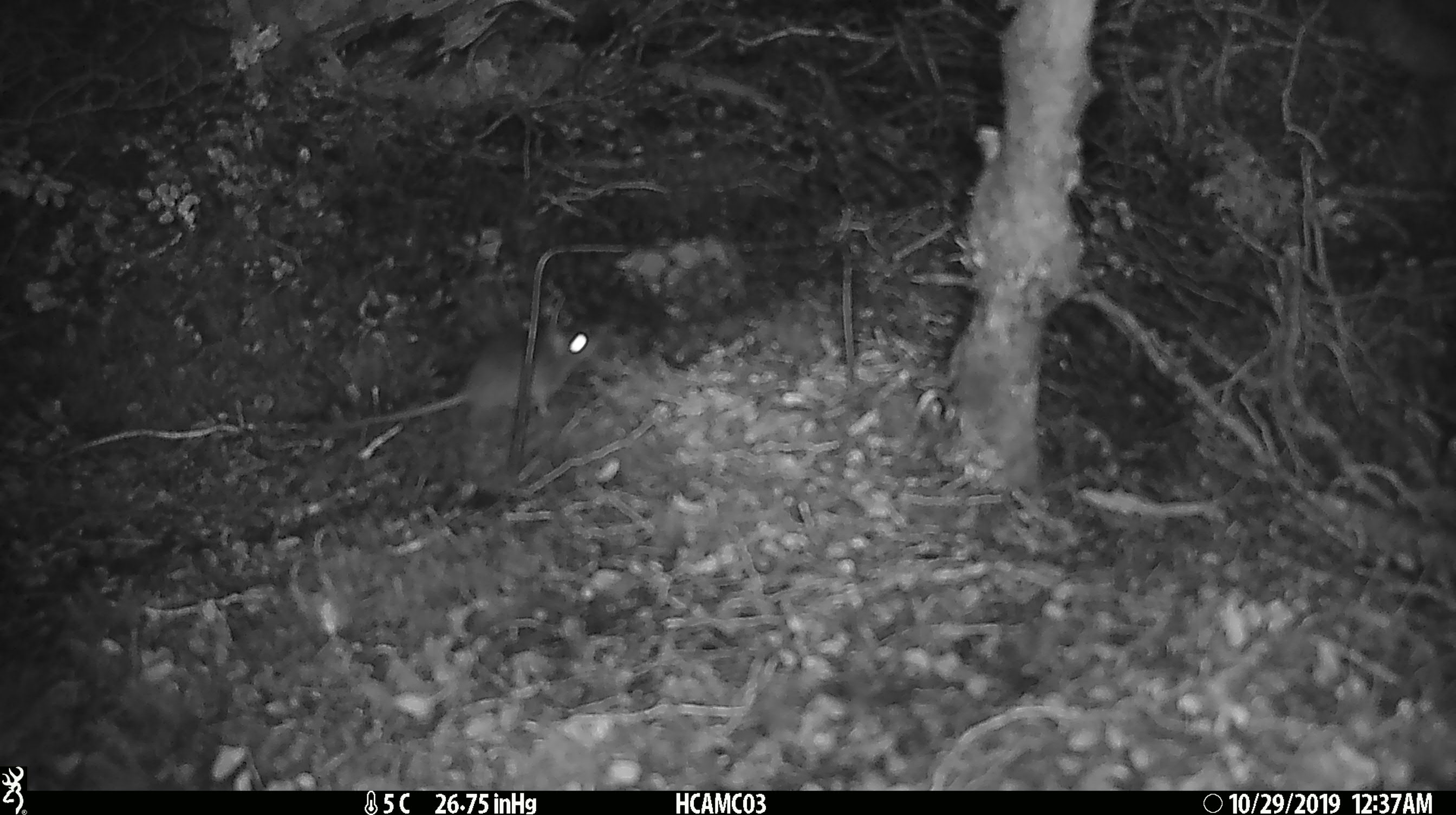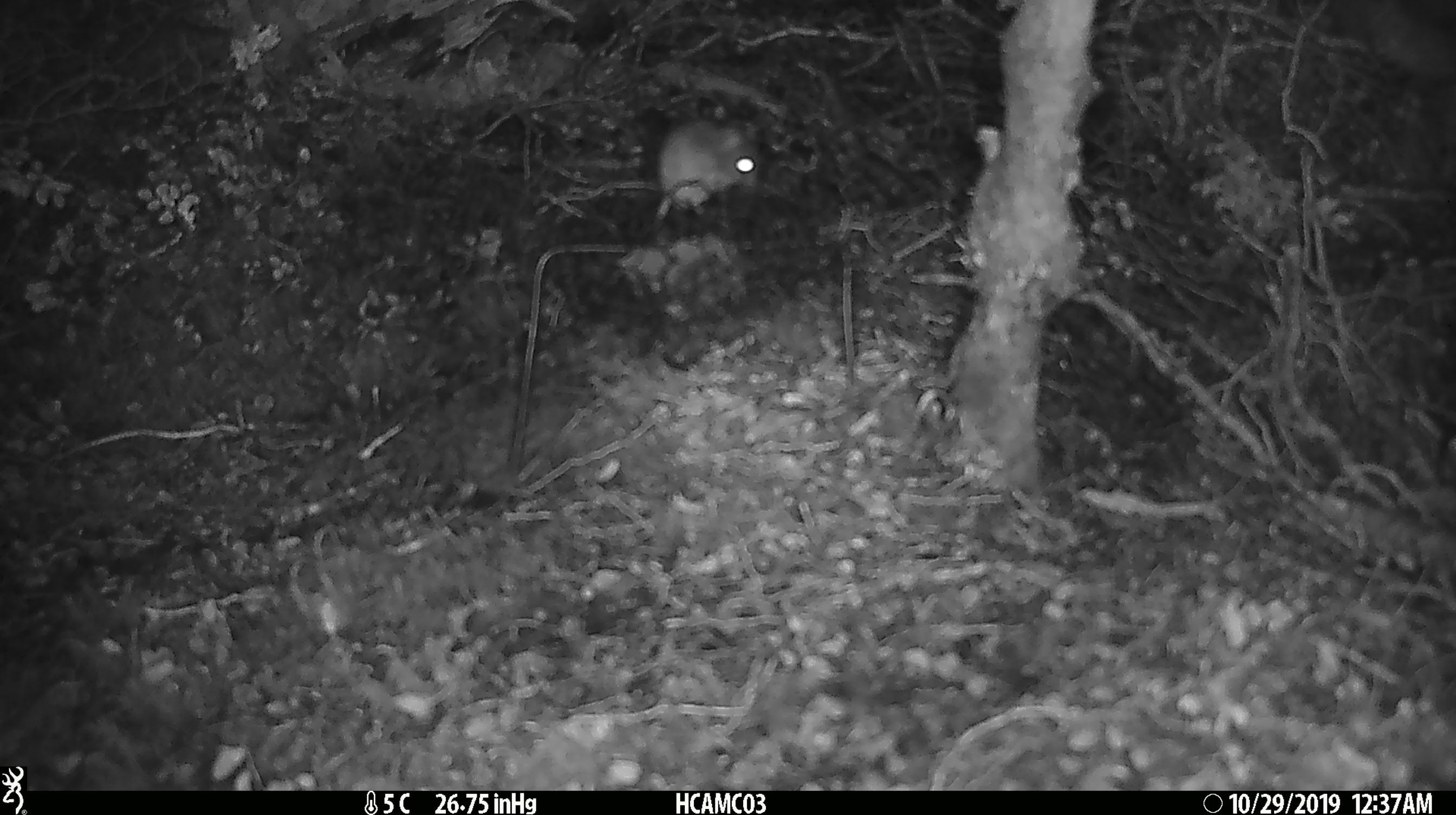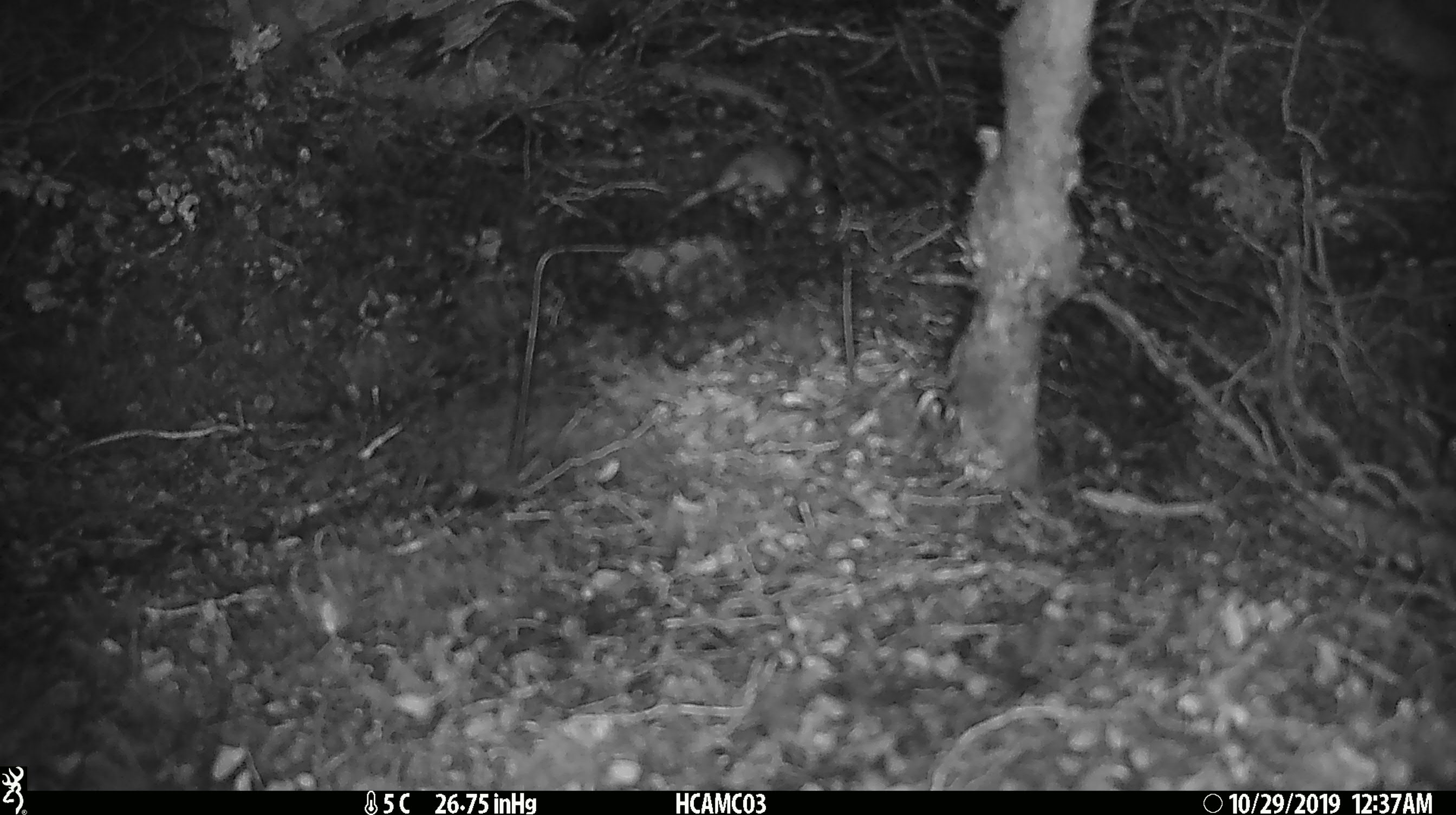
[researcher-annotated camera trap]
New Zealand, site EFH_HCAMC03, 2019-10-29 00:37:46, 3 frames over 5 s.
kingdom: Animalia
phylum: Chordata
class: Mammalia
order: Rodentia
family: Muridae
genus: Mus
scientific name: Mus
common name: mouse